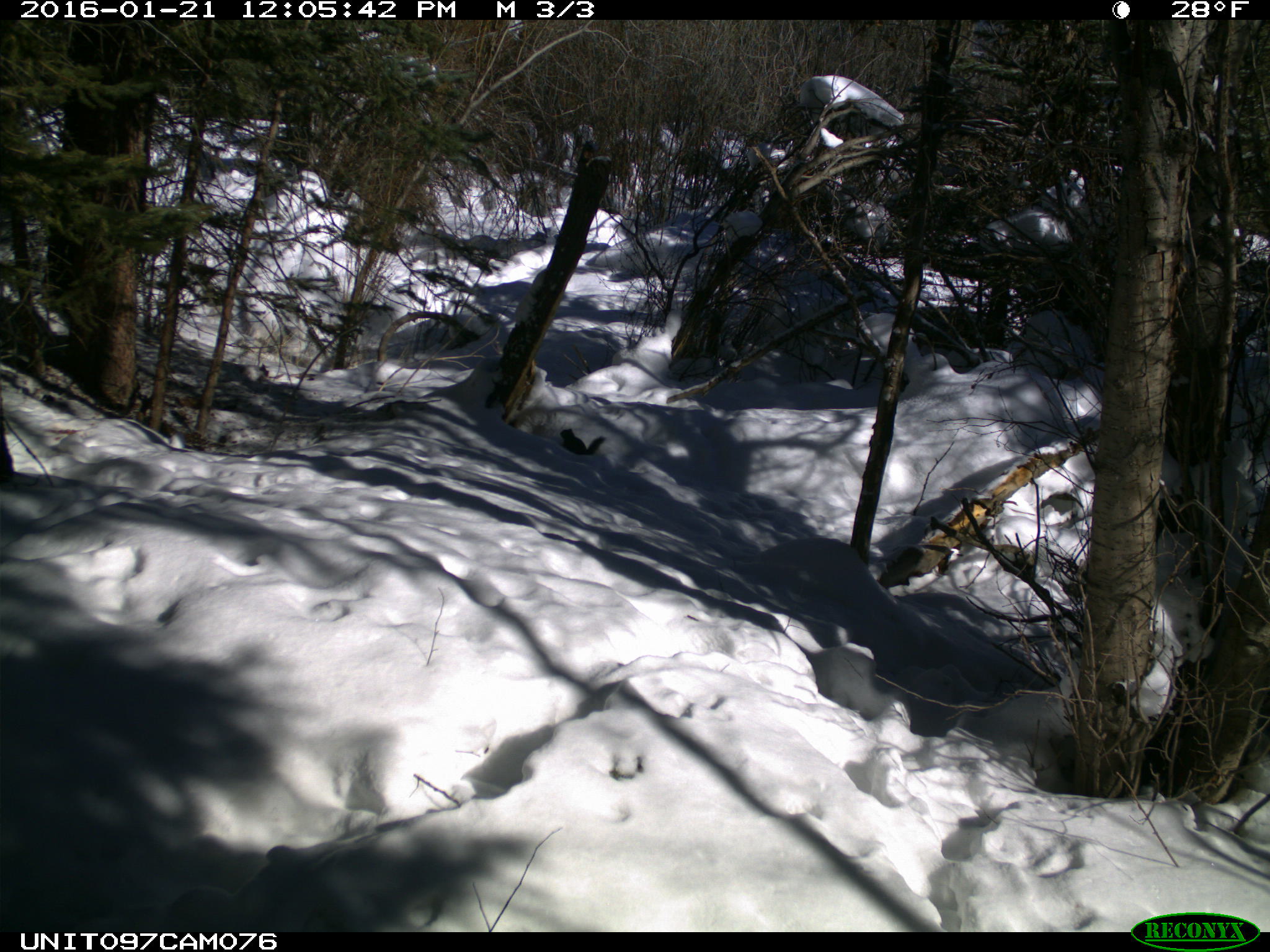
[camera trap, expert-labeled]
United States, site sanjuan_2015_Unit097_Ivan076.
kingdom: Animalia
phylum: Chordata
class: Mammalia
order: Rodentia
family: Sciuridae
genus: Tamiasciurus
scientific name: Tamiasciurus hudsonicus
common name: american red squirrel